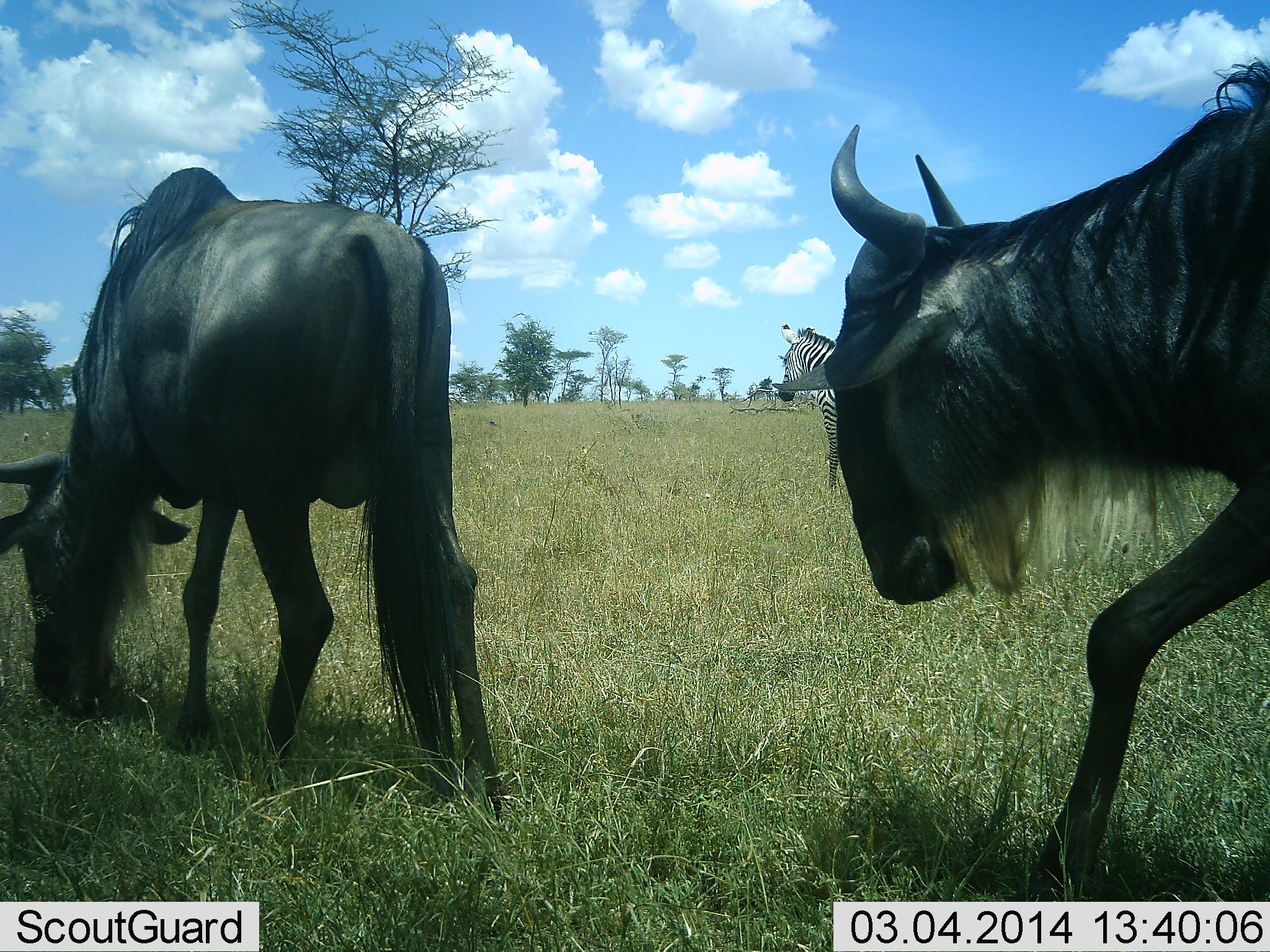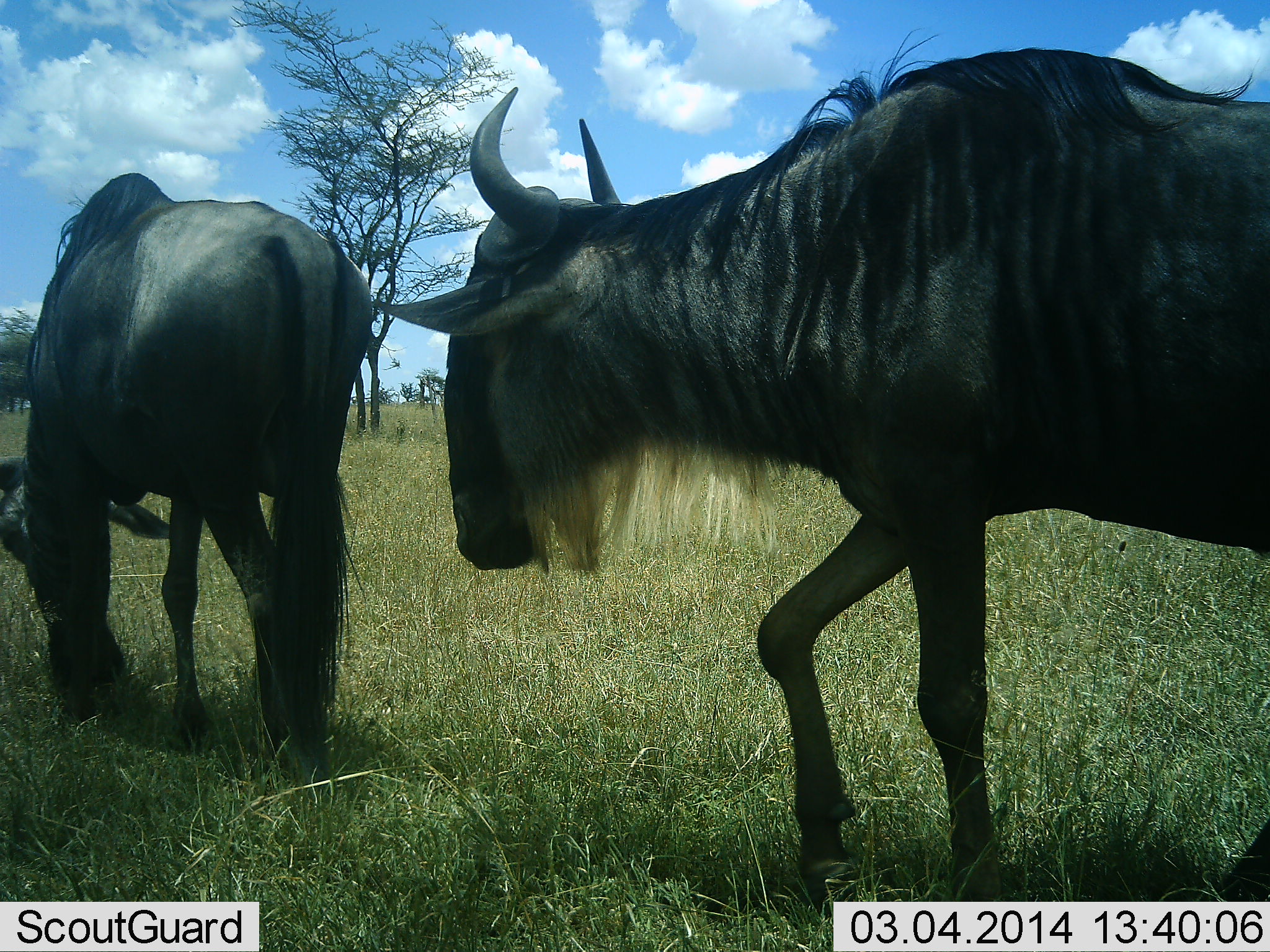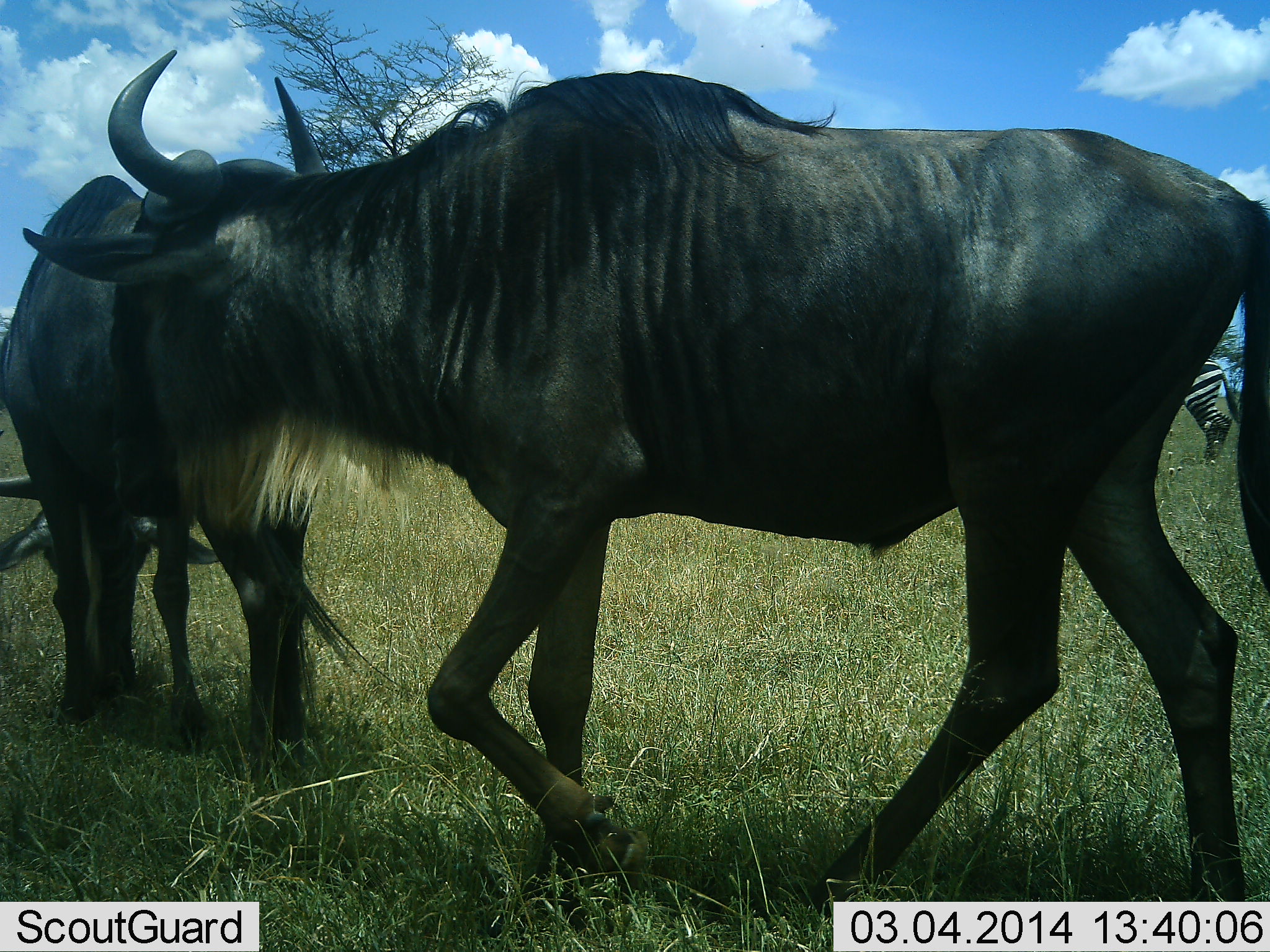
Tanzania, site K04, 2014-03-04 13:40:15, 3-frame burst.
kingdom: Animalia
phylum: Chordata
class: Mammalia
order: Artiodactyla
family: Bovidae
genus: Connochaetes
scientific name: Connochaetes taurinus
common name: blue wildebeest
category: wildebeest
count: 2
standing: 18%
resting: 0%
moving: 82%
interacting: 0%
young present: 0%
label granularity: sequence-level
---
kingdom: Animalia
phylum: Chordata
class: Mammalia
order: Perissodactyla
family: Equidae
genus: Equus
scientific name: Equus quagga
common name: plains zebra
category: zebra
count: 2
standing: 80%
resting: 0%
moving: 20%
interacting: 0%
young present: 0%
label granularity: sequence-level